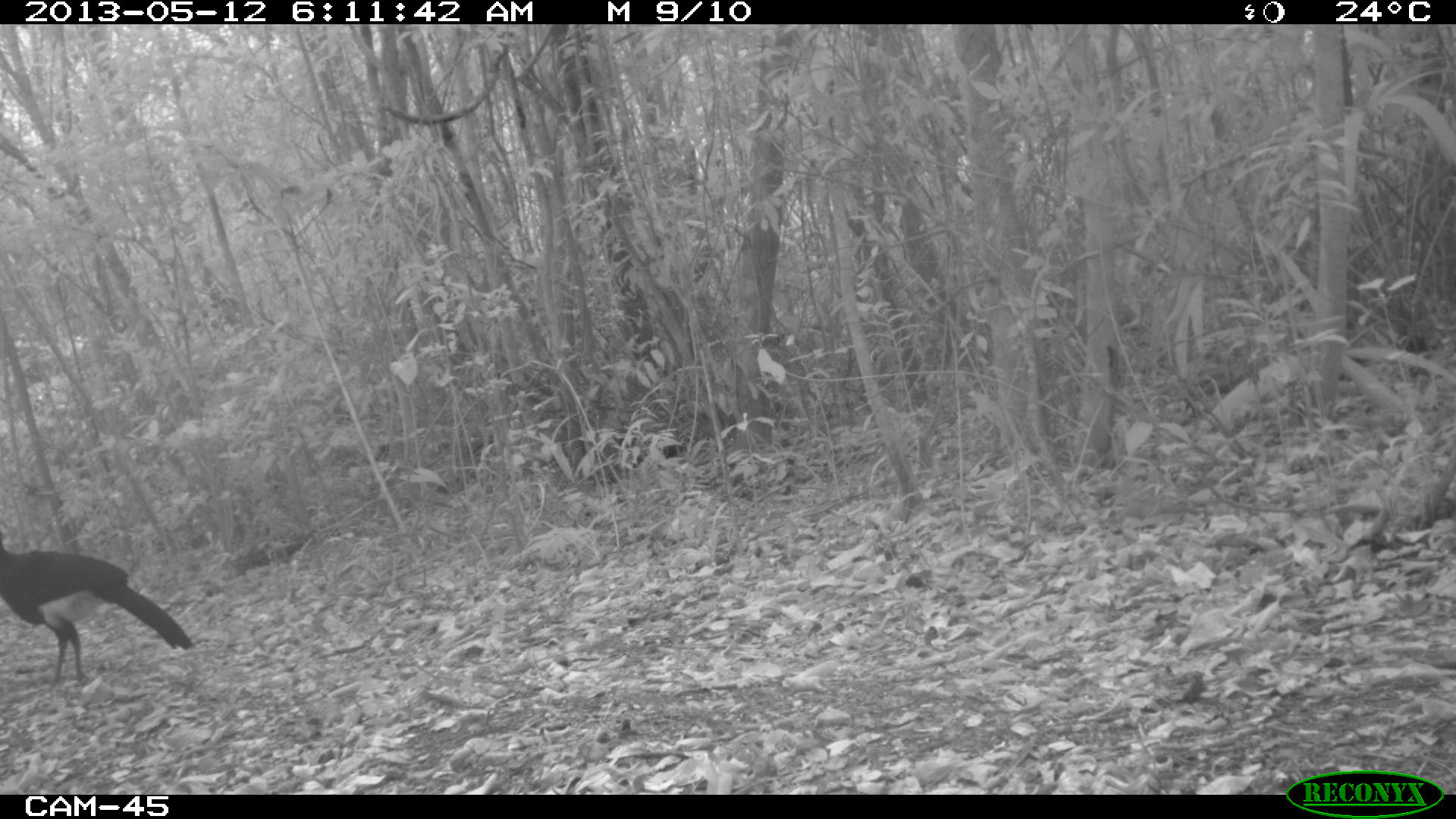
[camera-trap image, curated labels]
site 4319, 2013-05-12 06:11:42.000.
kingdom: Animalia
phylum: Chordata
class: Aves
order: Galliformes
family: Cracidae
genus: Crax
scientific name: Crax rubra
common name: great curassow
Crax rubra (great curassow), count 1, sex male.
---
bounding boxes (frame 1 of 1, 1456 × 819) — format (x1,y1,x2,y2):
crax rubra: (0,531,192,679)